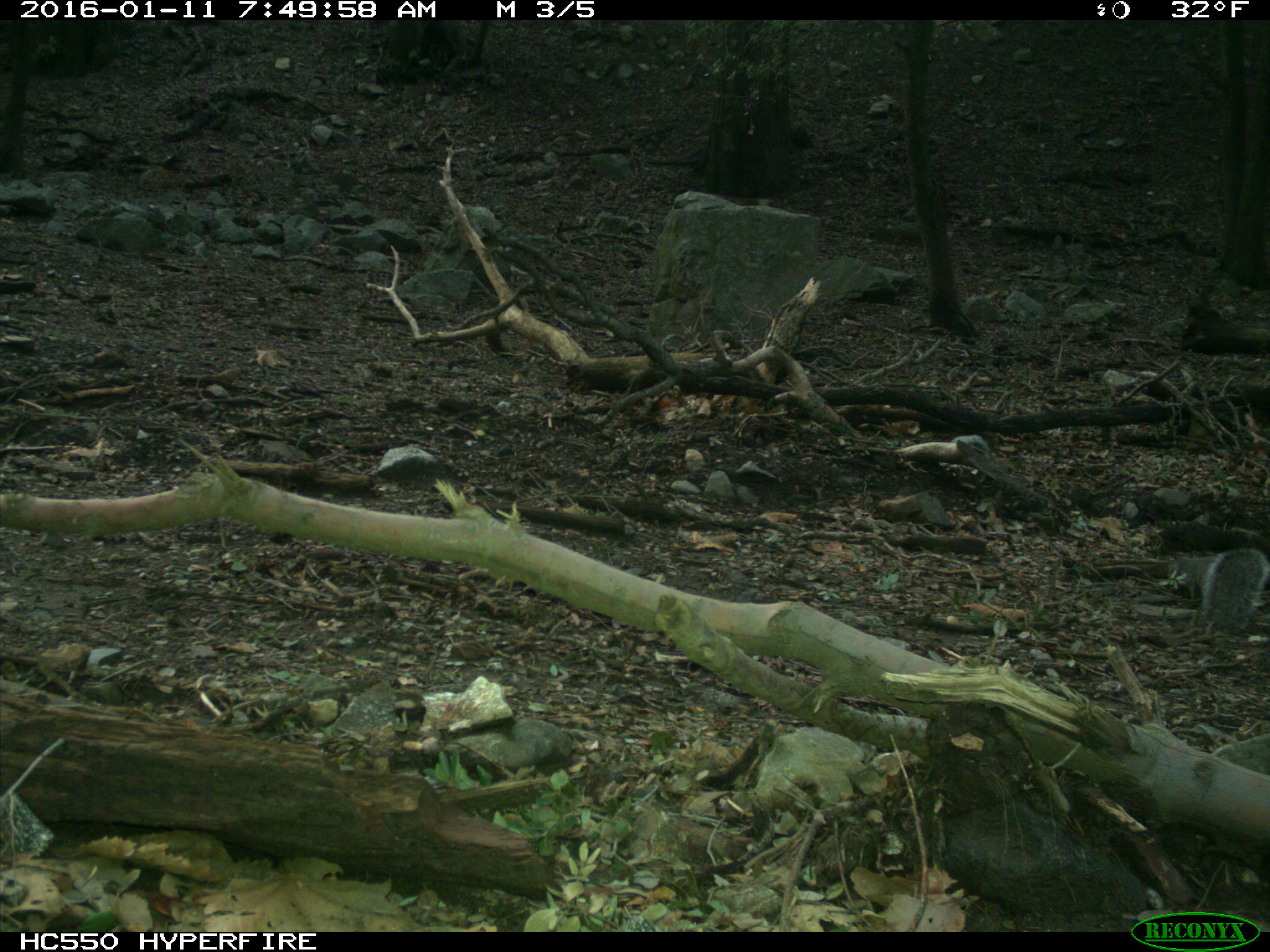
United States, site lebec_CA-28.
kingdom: Animalia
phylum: Chordata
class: Mammalia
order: Rodentia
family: Sciuridae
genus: Sciurus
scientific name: Sciurus carolinensis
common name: eastern gray squirrel